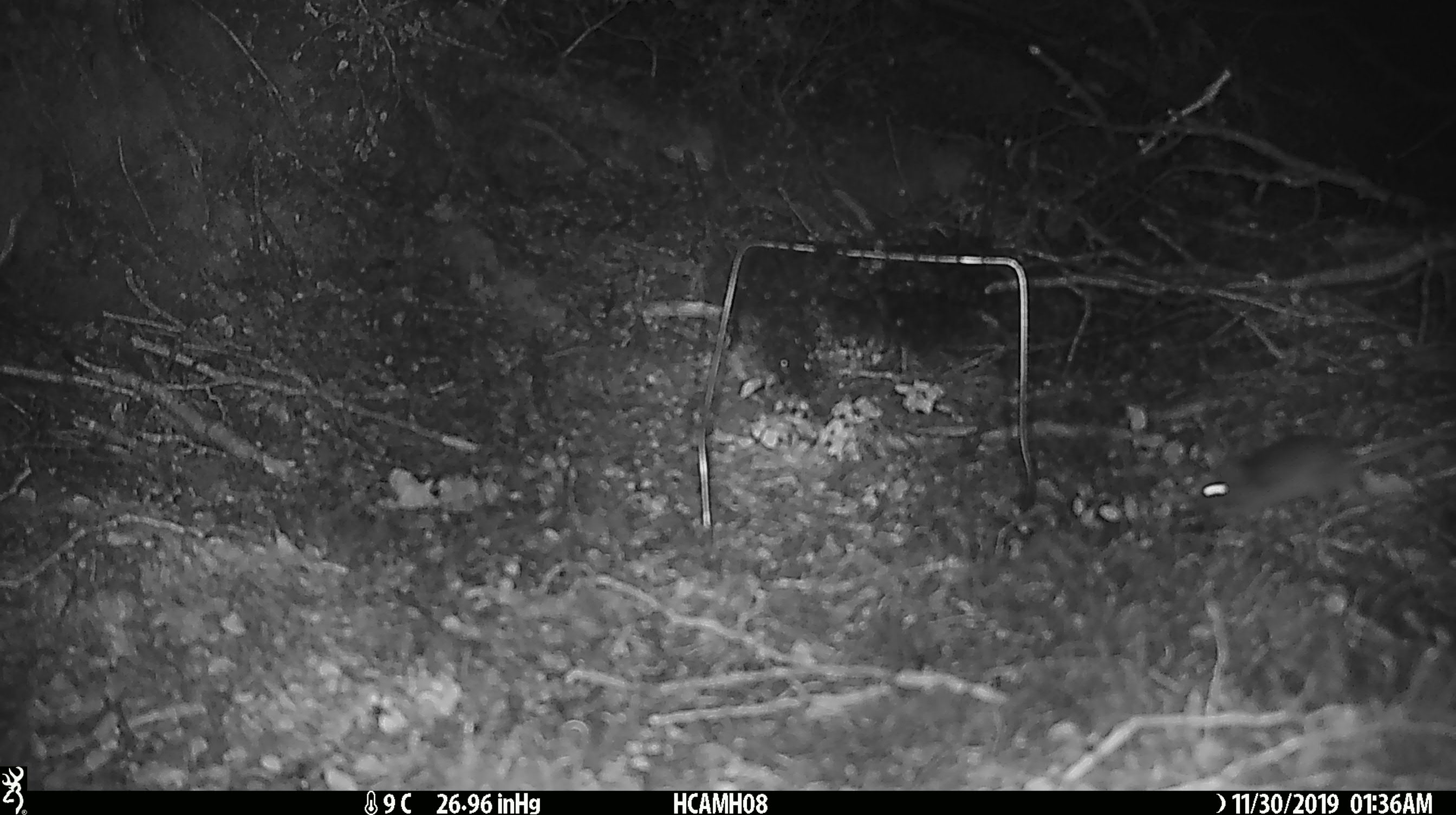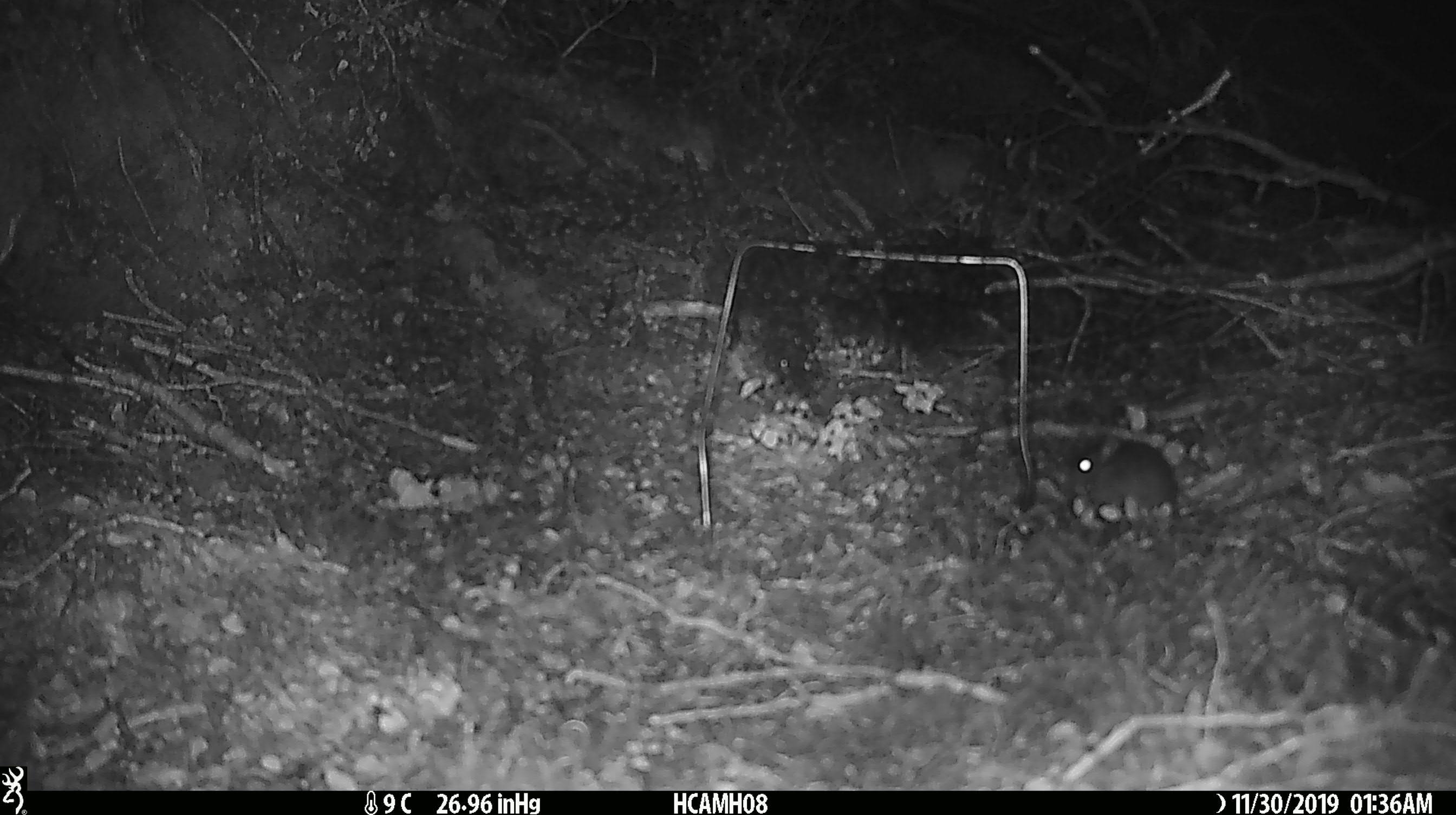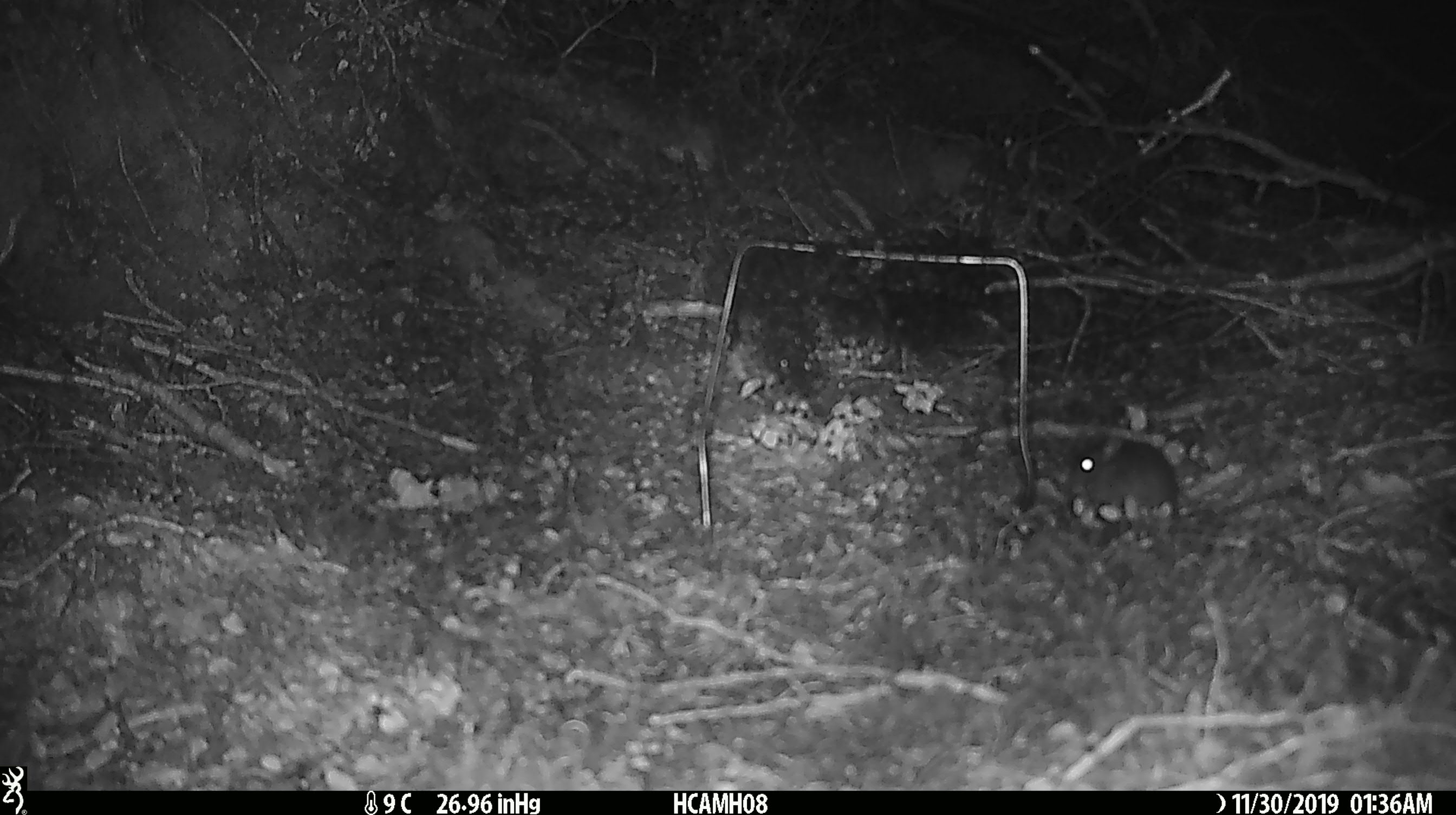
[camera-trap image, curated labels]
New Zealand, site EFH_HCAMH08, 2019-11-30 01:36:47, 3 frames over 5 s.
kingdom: Animalia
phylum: Chordata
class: Mammalia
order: Rodentia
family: Muridae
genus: Mus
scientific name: Mus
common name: mouse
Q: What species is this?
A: Mouse (Mus).